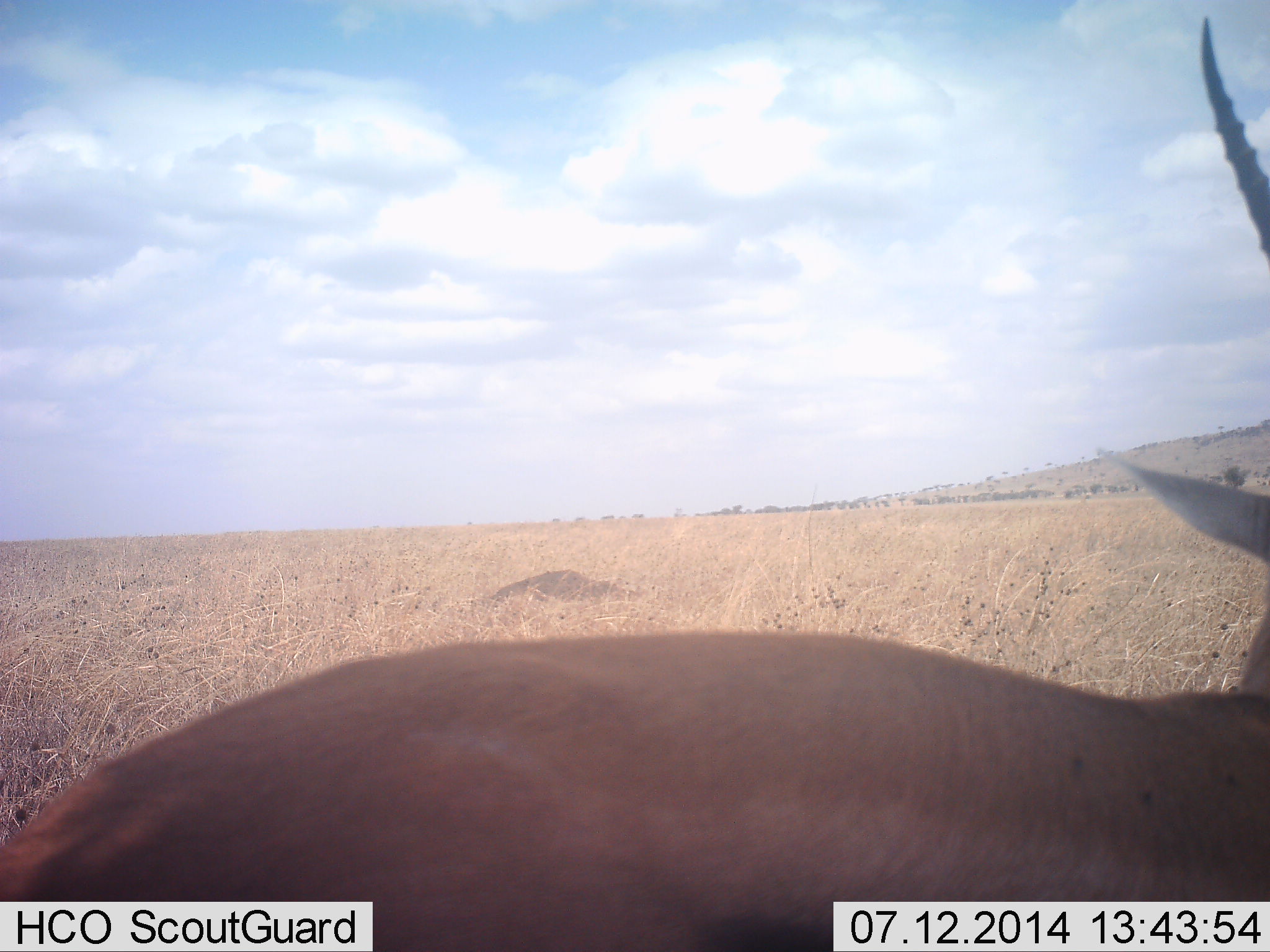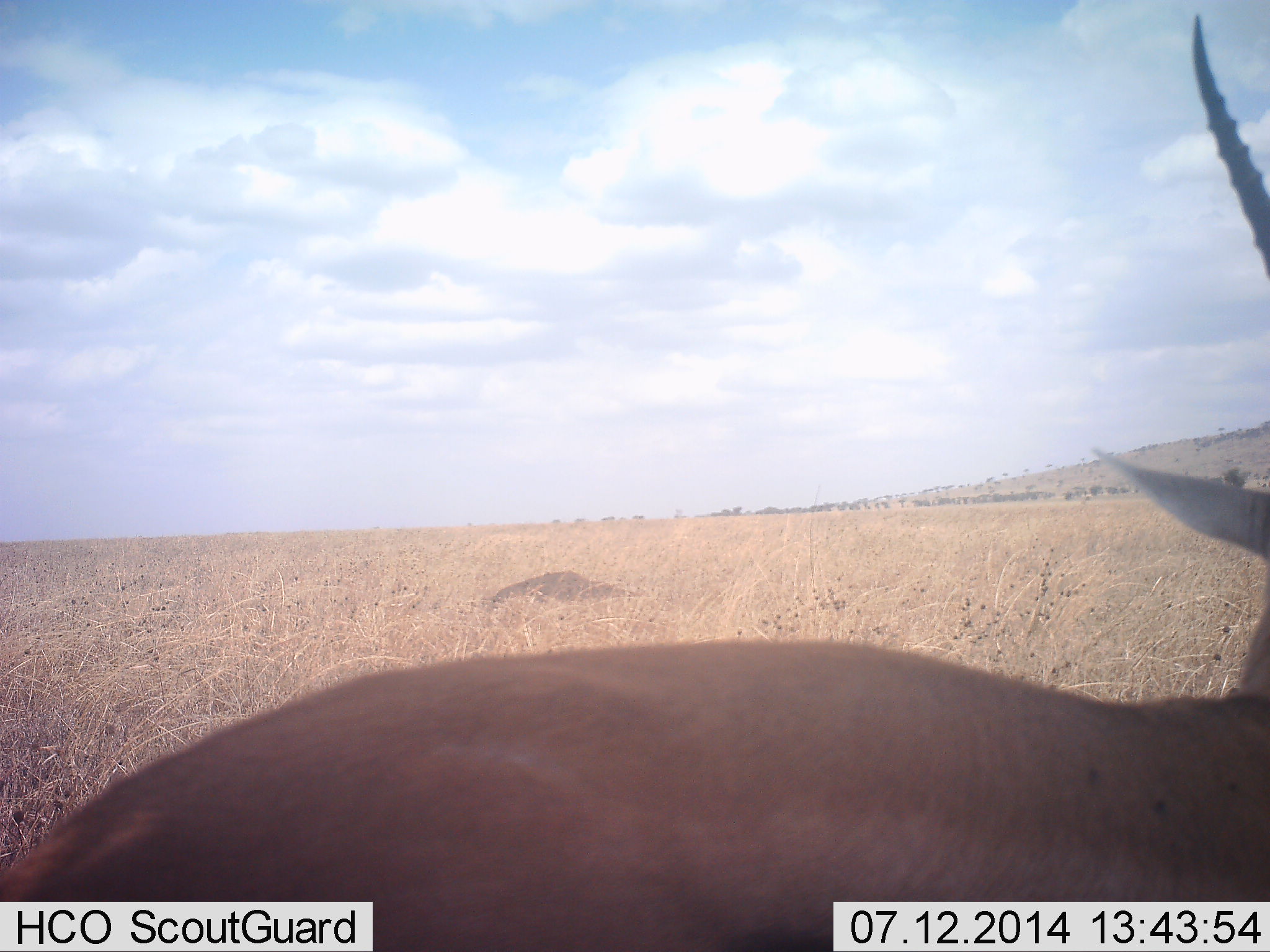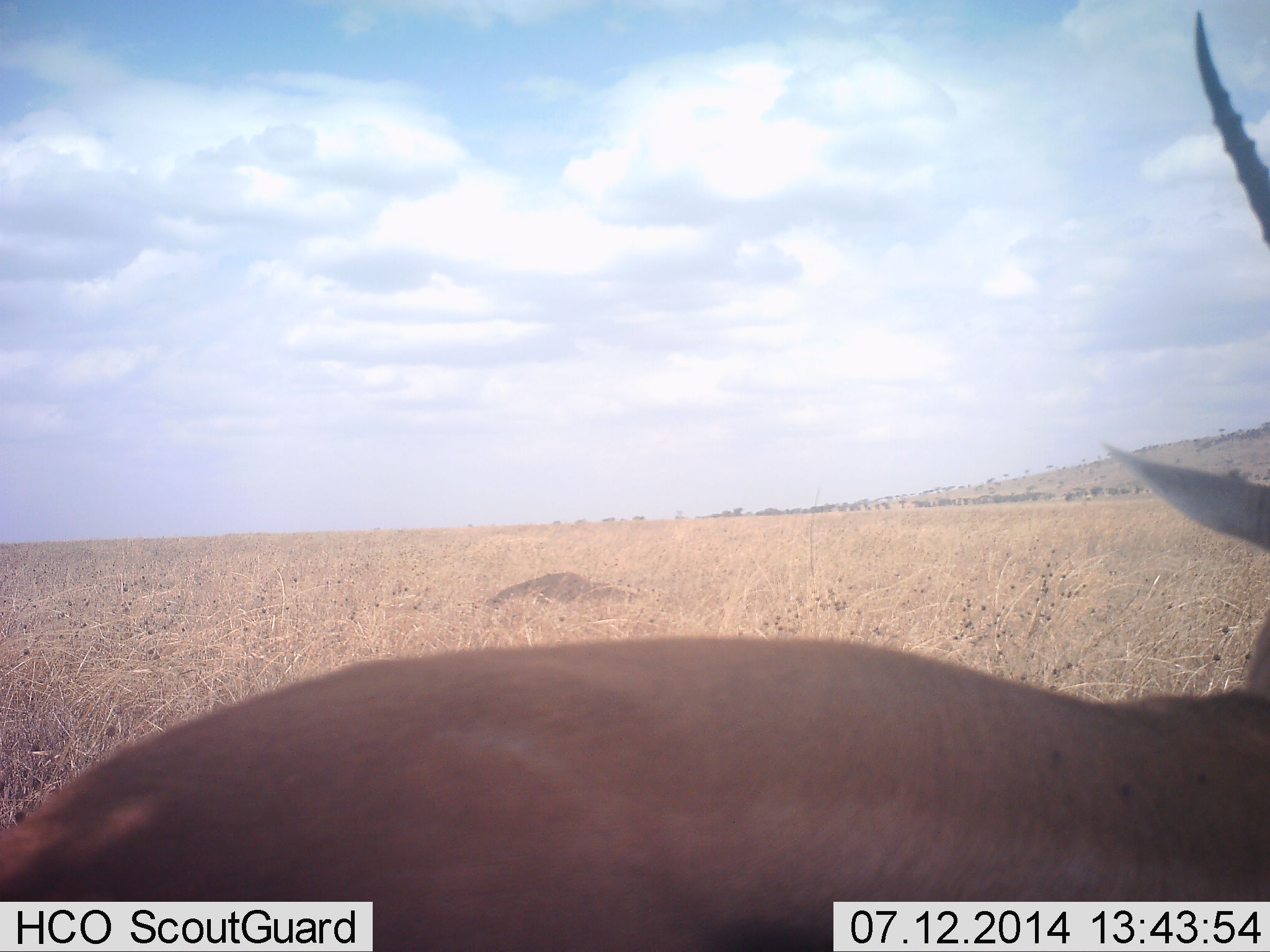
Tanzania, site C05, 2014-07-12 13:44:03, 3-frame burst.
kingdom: Animalia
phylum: Chordata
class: Mammalia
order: Artiodactyla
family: Bovidae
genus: Eudorcas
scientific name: Eudorcas thomsonii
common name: thomson's gazelle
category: gazellethomsons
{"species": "gazellethomsons (thomson's gazelle) (Eudorcas thomsonii)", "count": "1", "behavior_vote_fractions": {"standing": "90%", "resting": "10%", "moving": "0%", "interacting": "0%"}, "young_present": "0%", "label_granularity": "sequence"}